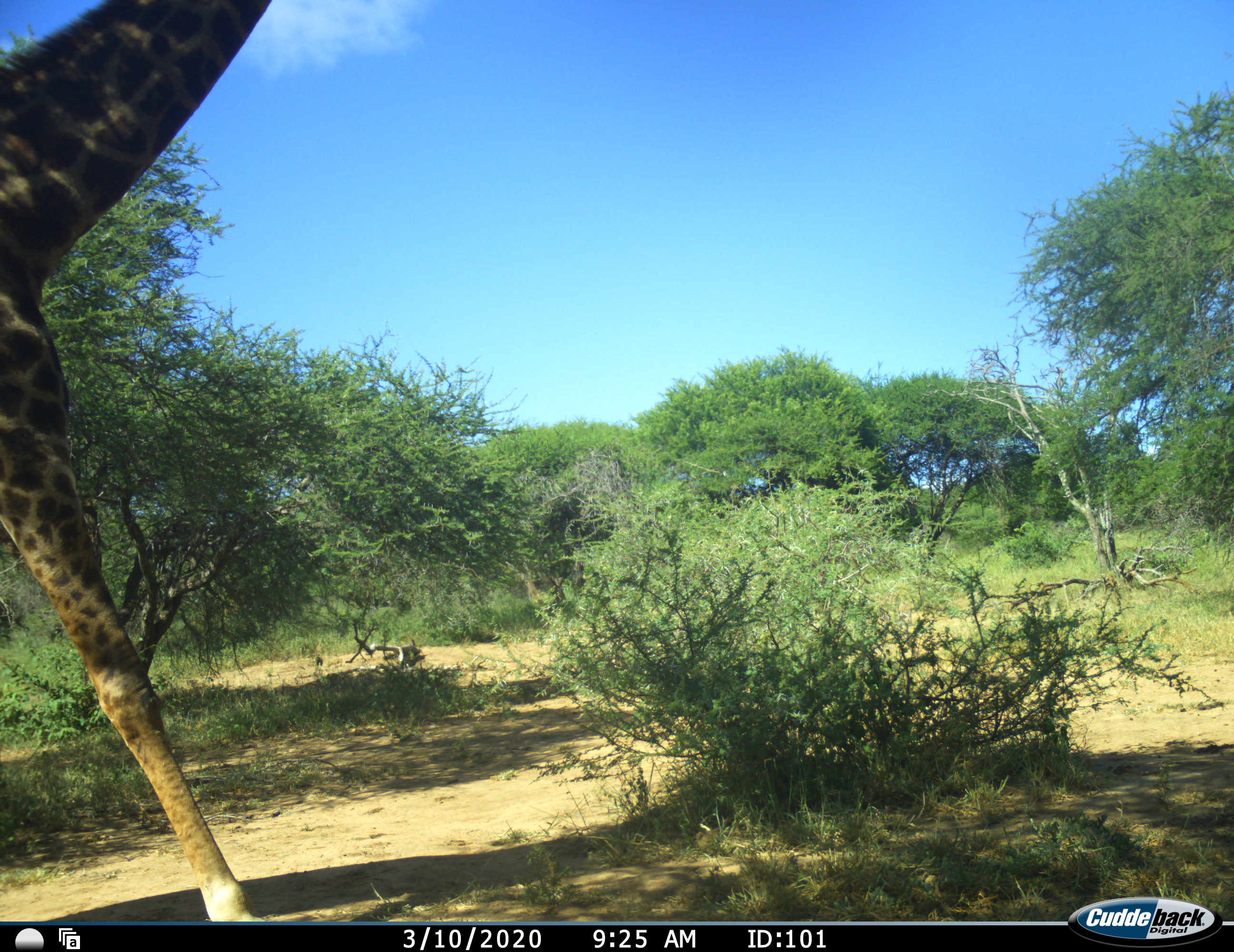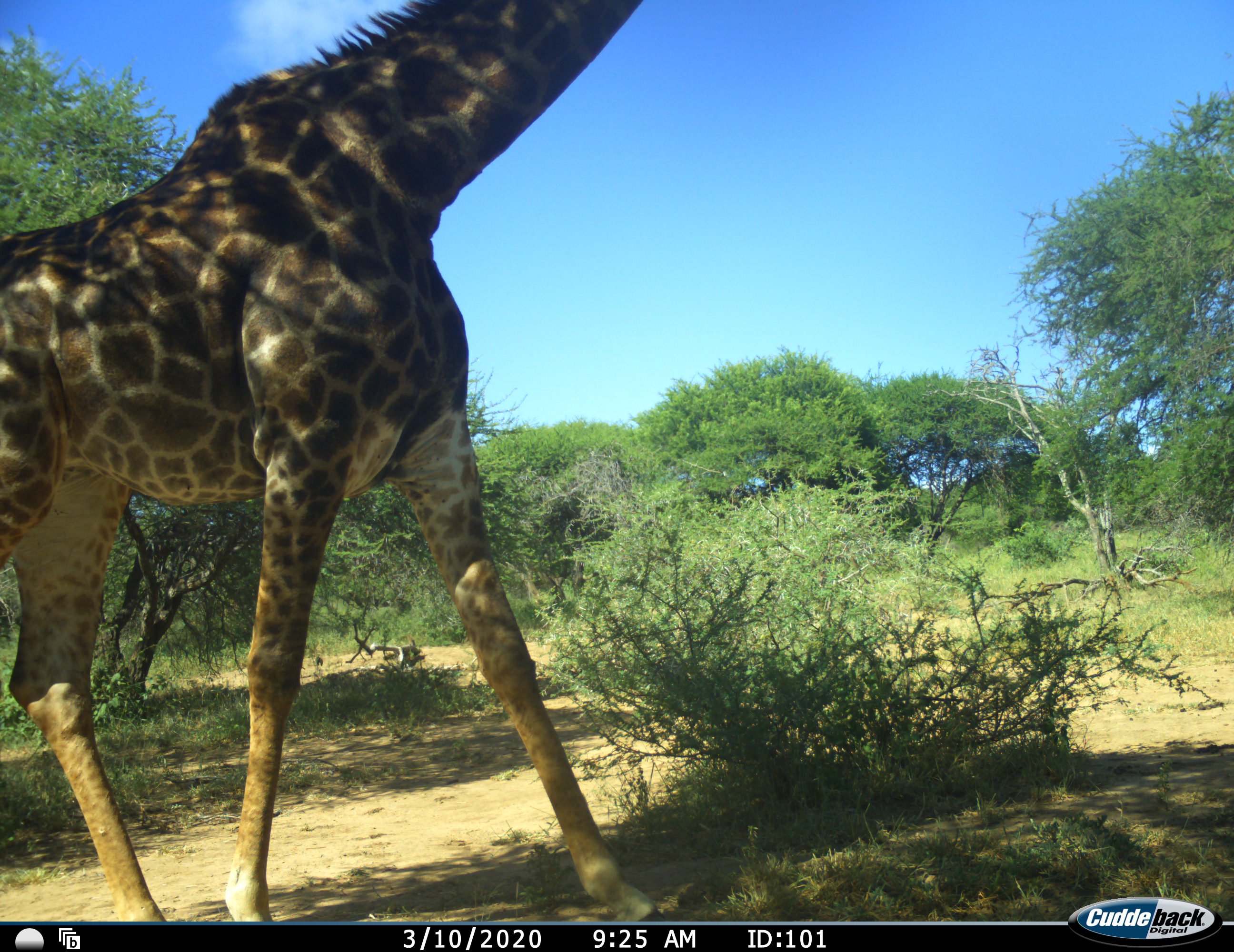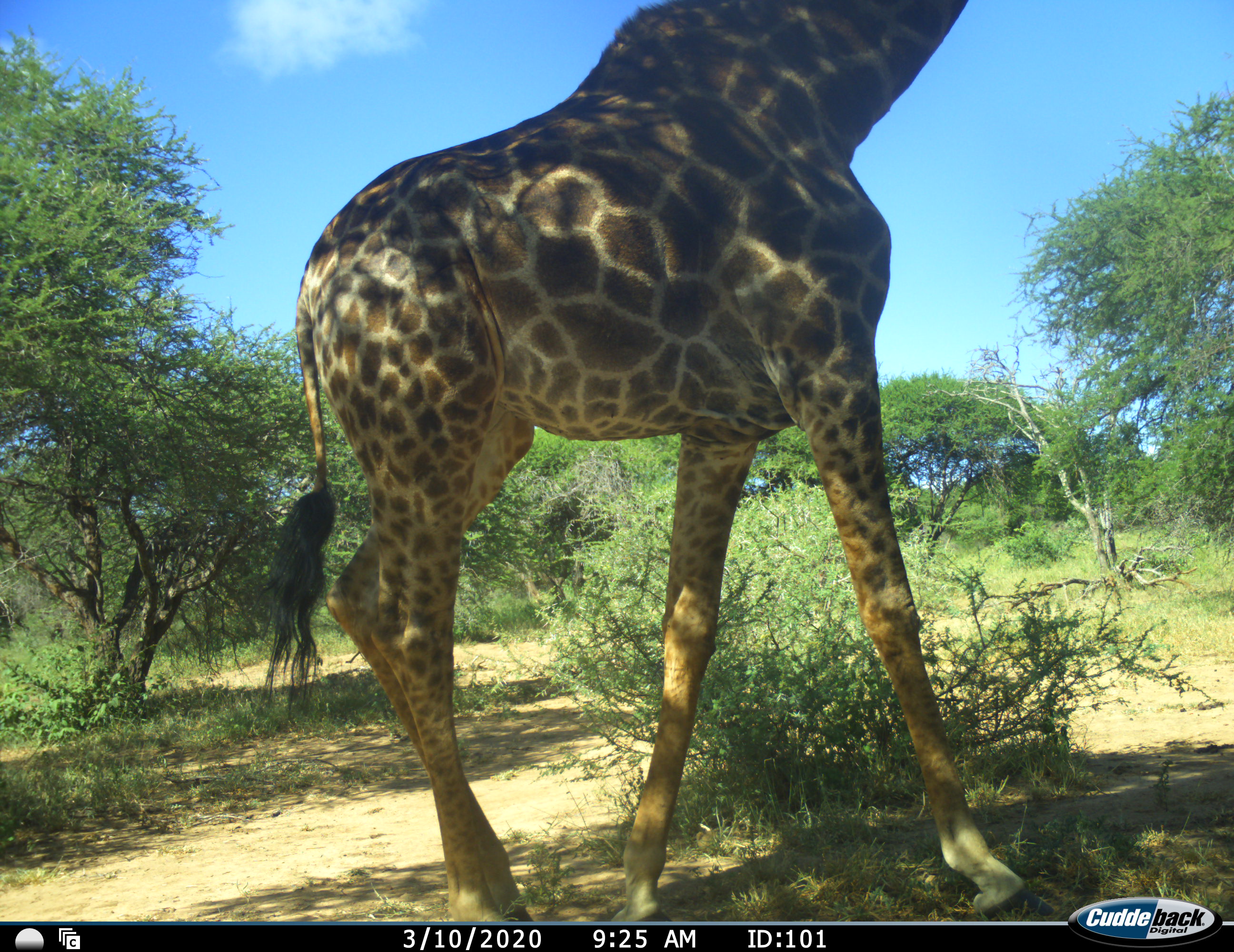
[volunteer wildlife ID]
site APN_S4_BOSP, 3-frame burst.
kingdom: Animalia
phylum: Chordata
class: Mammalia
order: Artiodactyla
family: Giraffidae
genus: Giraffa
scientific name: Giraffa camelopardalis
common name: giraffe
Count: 1.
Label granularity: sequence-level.